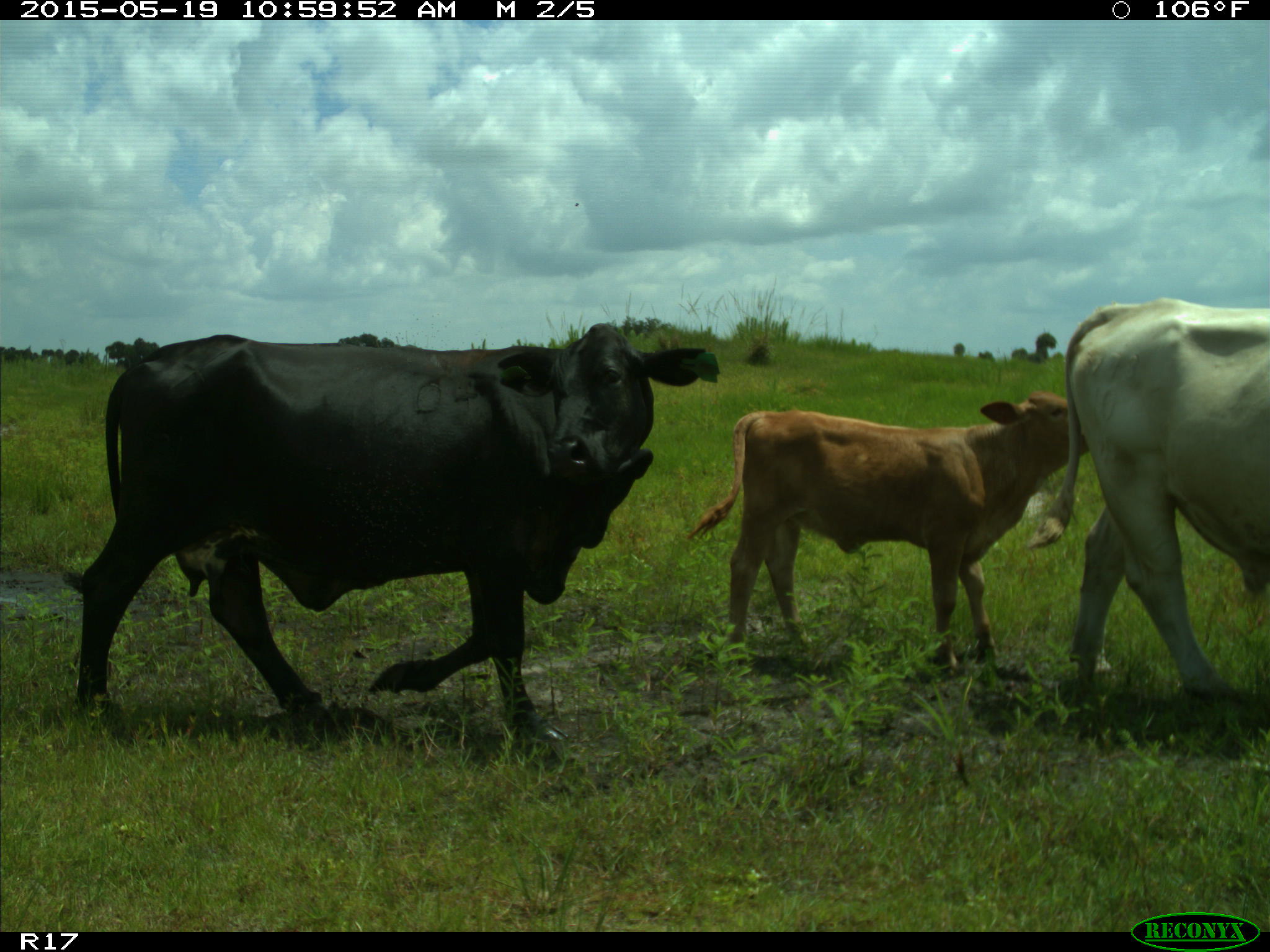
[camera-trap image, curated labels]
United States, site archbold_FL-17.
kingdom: Animalia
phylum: Chordata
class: Mammalia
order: Artiodactyla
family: Bovidae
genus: Bos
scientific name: Bos taurus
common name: domestic cow